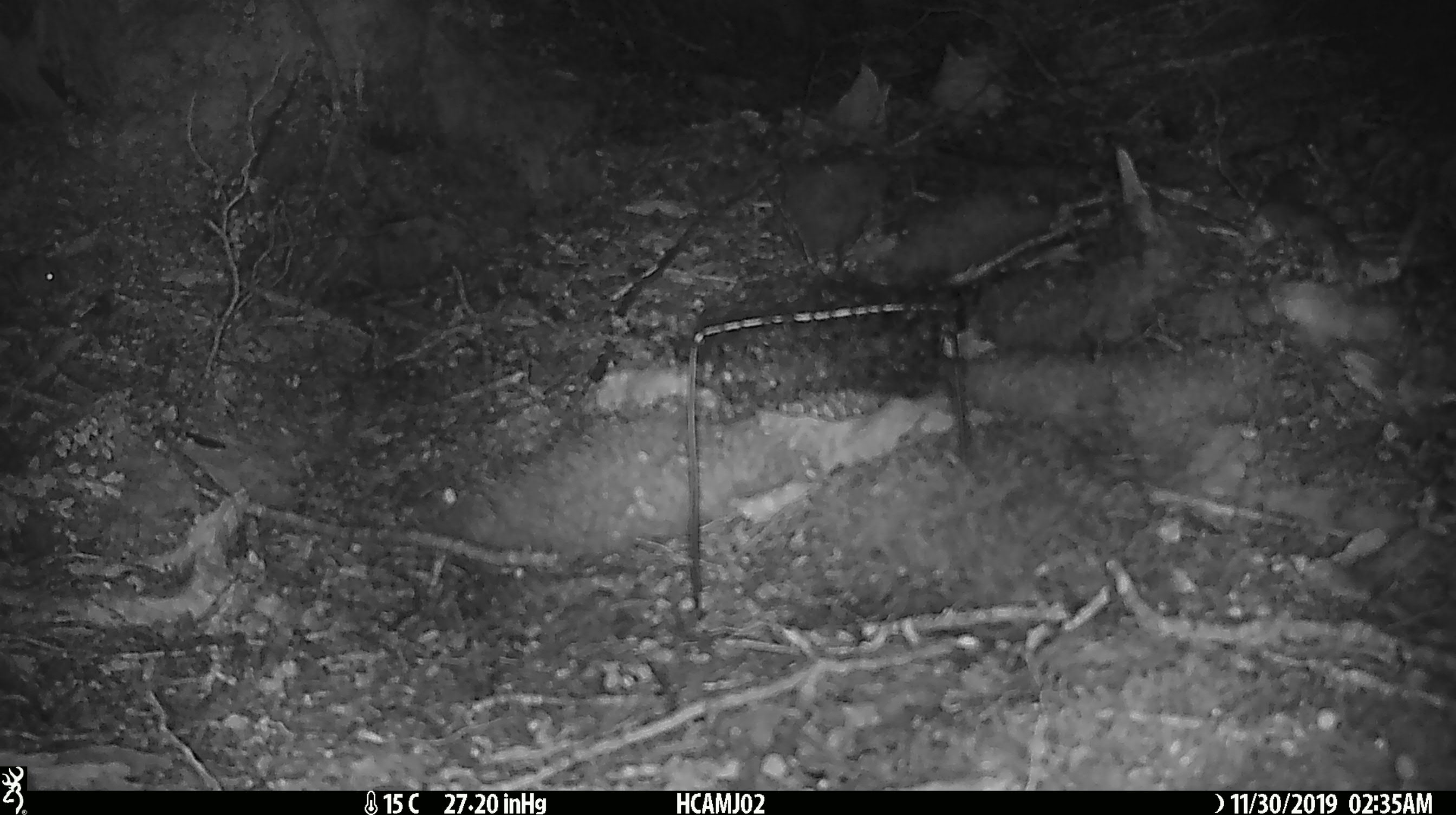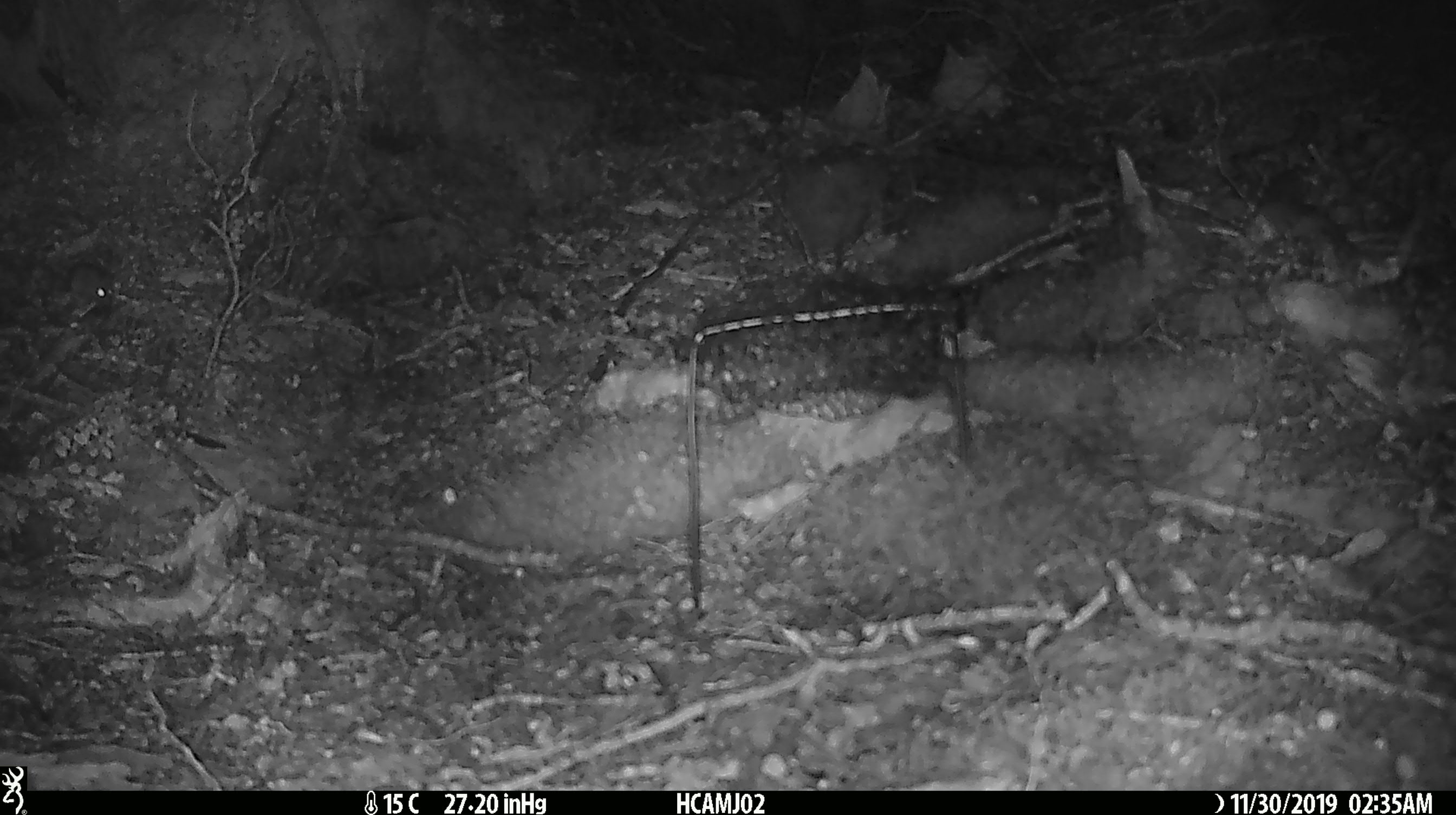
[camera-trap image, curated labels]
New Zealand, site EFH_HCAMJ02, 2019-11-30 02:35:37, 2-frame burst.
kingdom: Animalia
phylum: Chordata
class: Mammalia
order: Rodentia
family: Muridae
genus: Mus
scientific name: Mus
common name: mouse